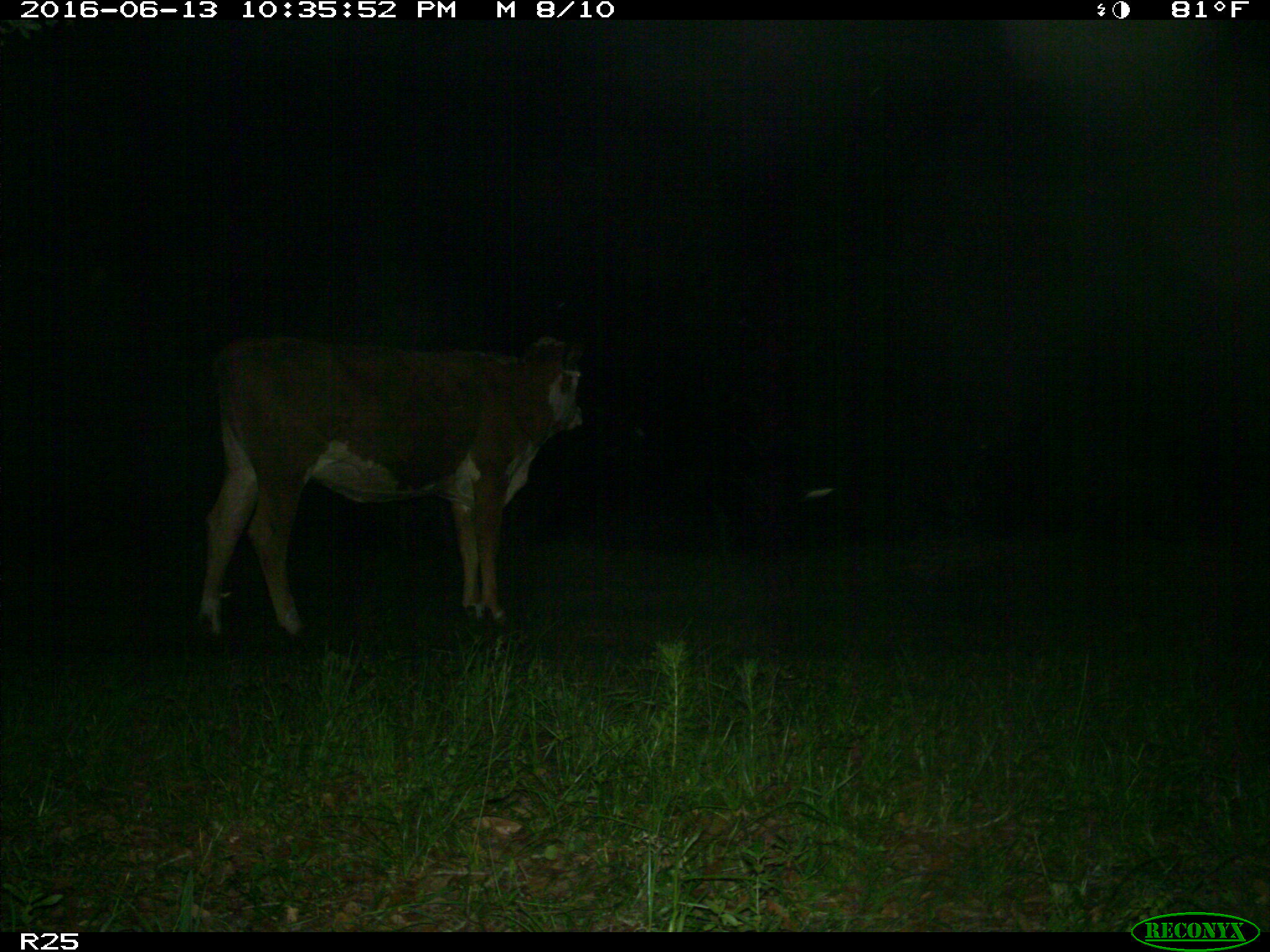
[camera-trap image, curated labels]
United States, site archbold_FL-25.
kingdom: Animalia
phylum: Chordata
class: Mammalia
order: Artiodactyla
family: Bovidae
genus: Bos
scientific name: Bos taurus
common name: domestic cow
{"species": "Bos taurus (domestic cow)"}